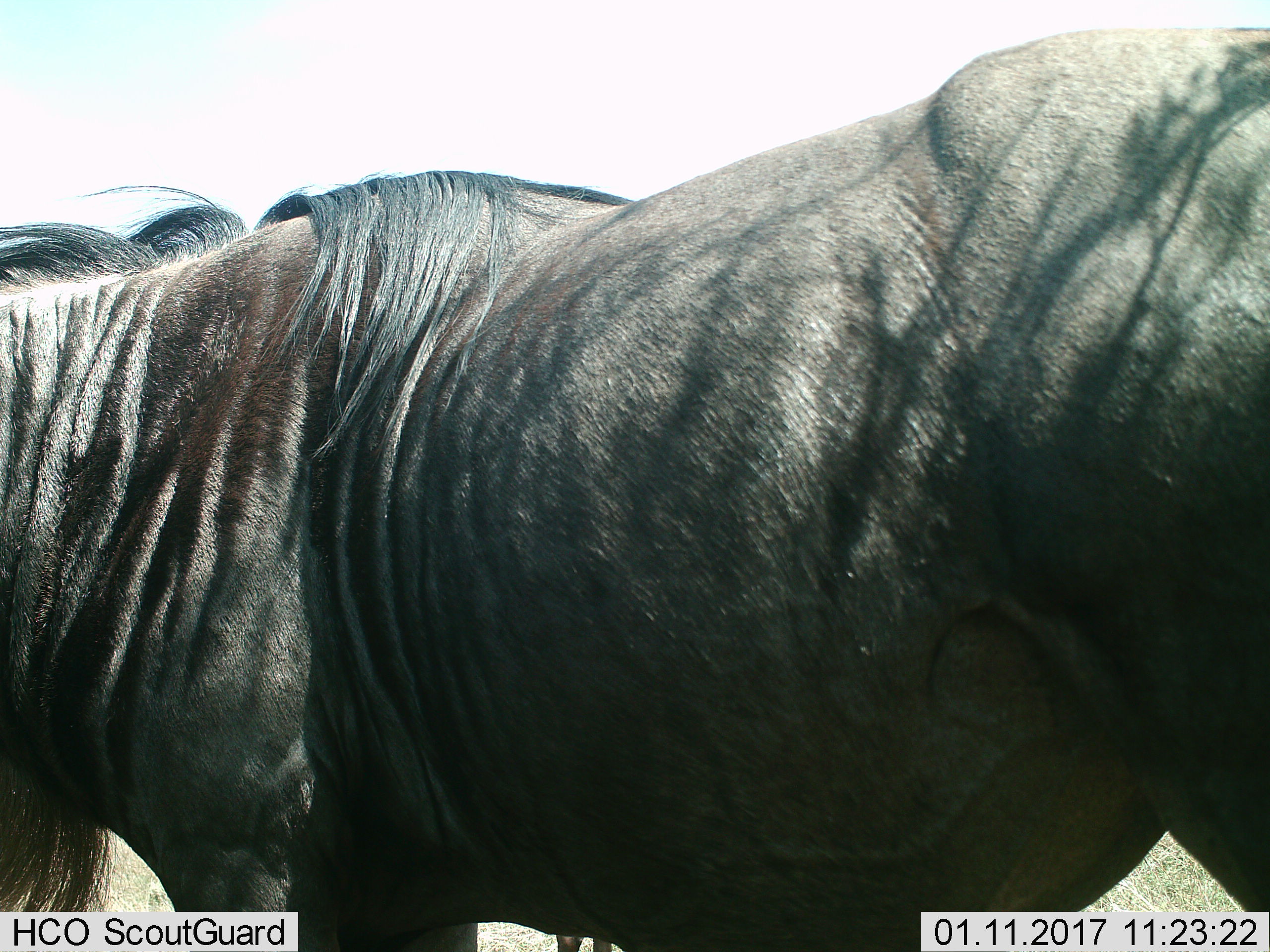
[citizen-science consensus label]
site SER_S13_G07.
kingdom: Animalia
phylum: Chordata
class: Mammalia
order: Artiodactyla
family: Bovidae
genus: Connochaetes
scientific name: Connochaetes taurinus taurinus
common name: blue wildebeest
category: wildebeestblue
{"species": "wildebeestblue (blue wildebeest) (Connochaetes taurinus taurinus)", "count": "1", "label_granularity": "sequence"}